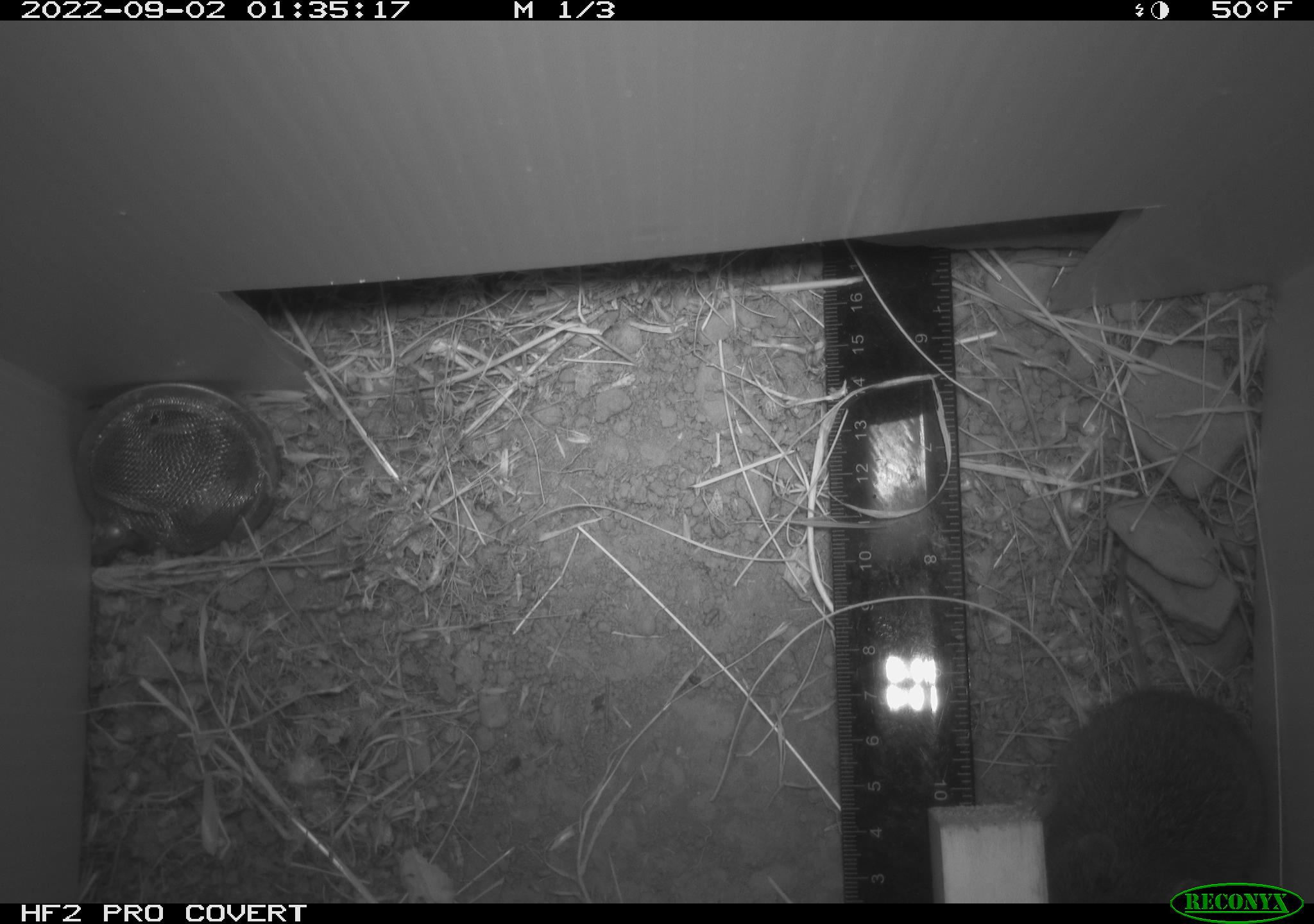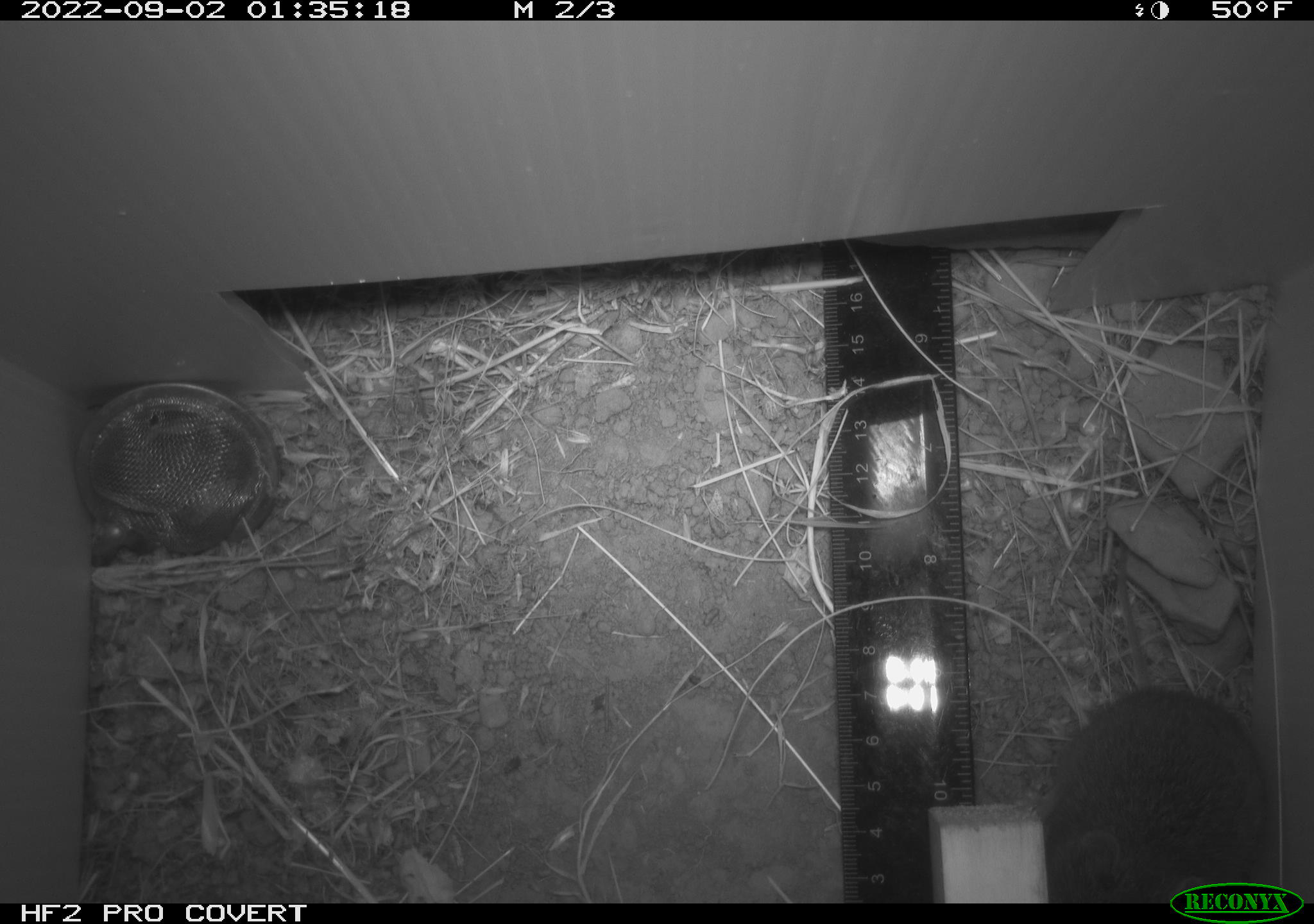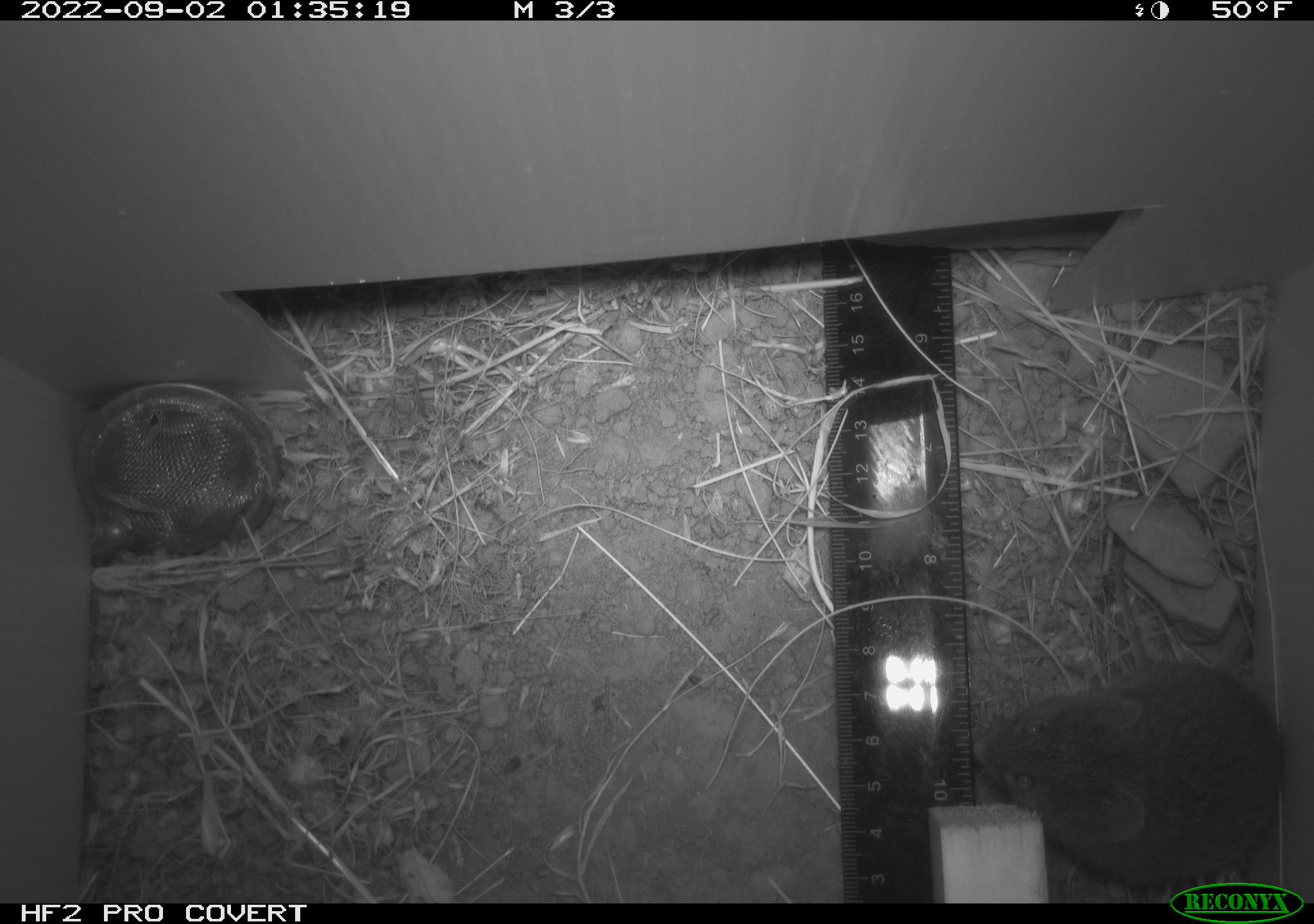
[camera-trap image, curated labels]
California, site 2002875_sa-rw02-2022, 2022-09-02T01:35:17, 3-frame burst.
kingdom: Animalia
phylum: Chordata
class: Mammalia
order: Rodentia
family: Cricetidae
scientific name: Arvicolinae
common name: voles, lemmings, and muskrats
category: arvicolinae subfamily